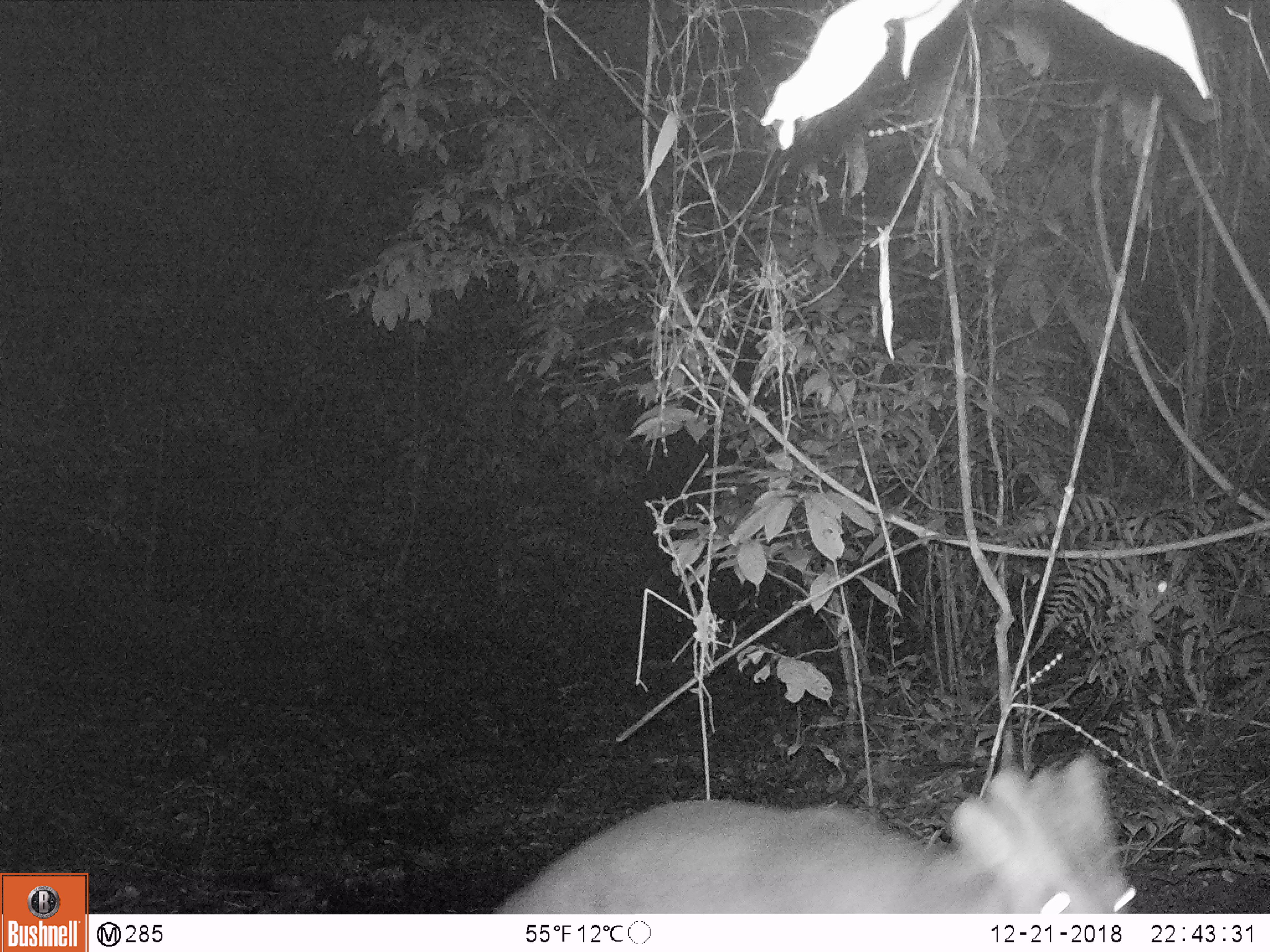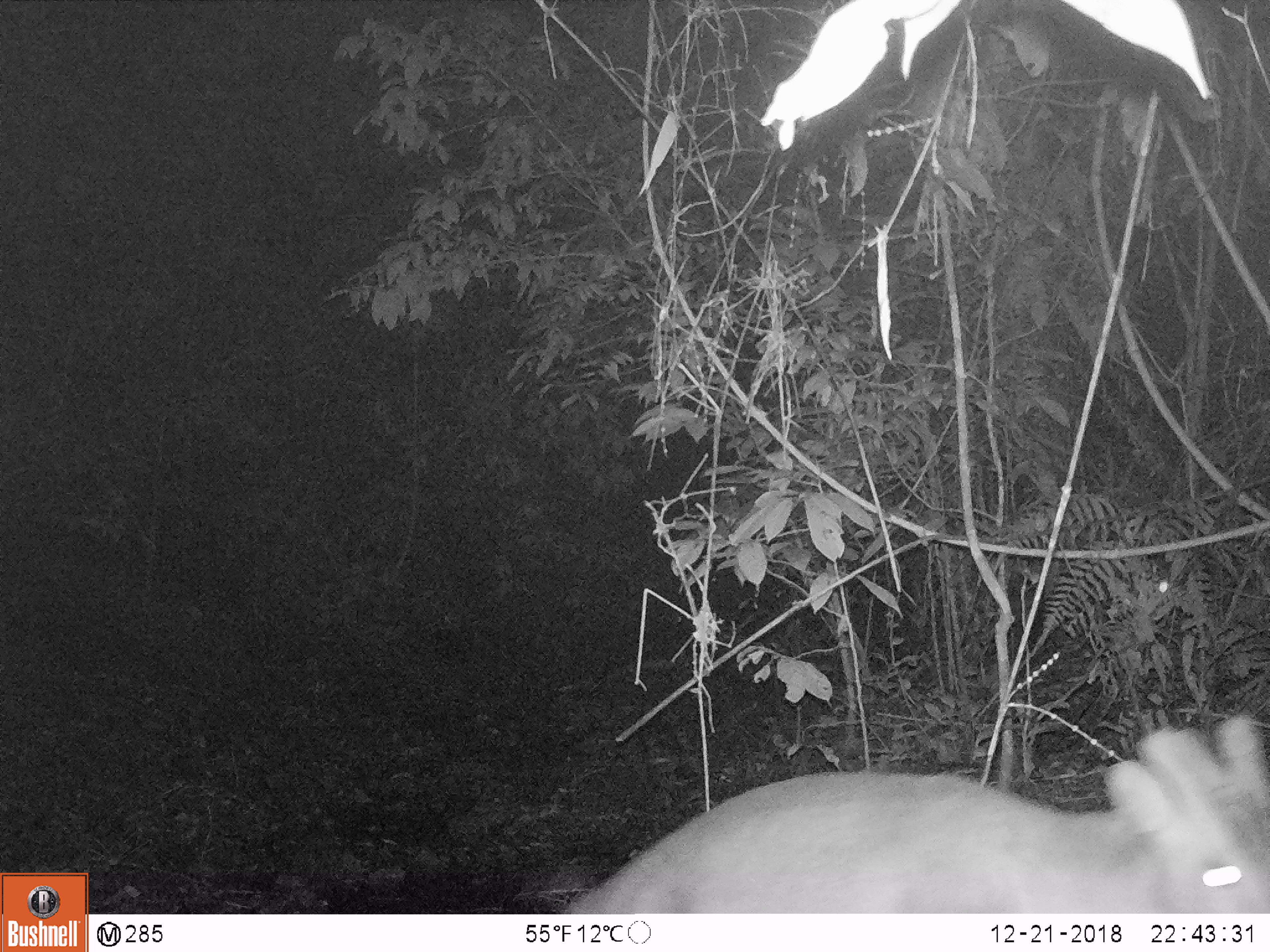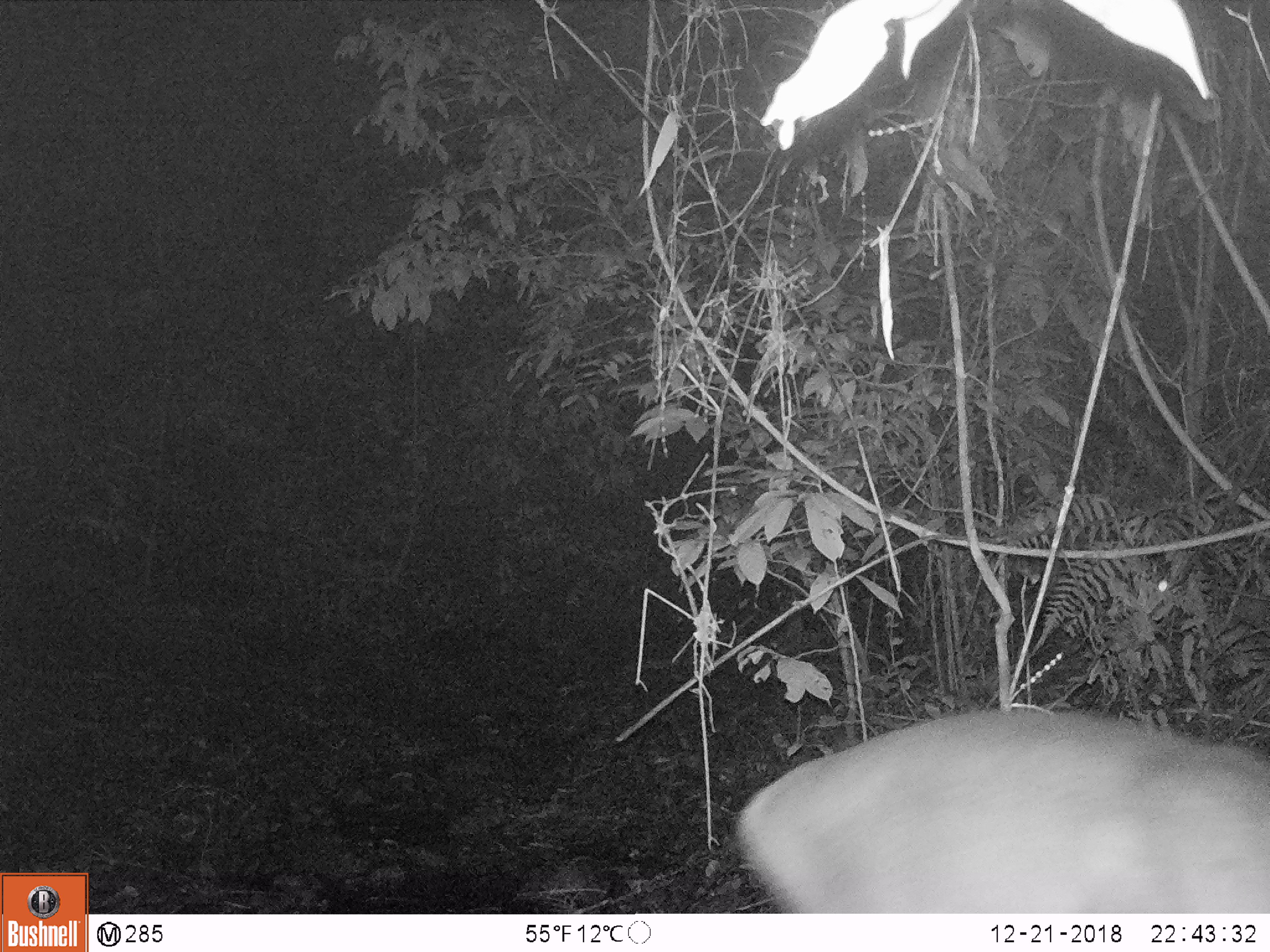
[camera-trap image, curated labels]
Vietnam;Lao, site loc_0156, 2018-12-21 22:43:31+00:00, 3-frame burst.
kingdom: Animalia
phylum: Chordata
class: Mammalia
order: Artiodactyla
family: Cervidae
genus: Muntiacus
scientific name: Muntiacus vuquangensis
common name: large-antlered muntjac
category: large antlered muntjac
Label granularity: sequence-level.